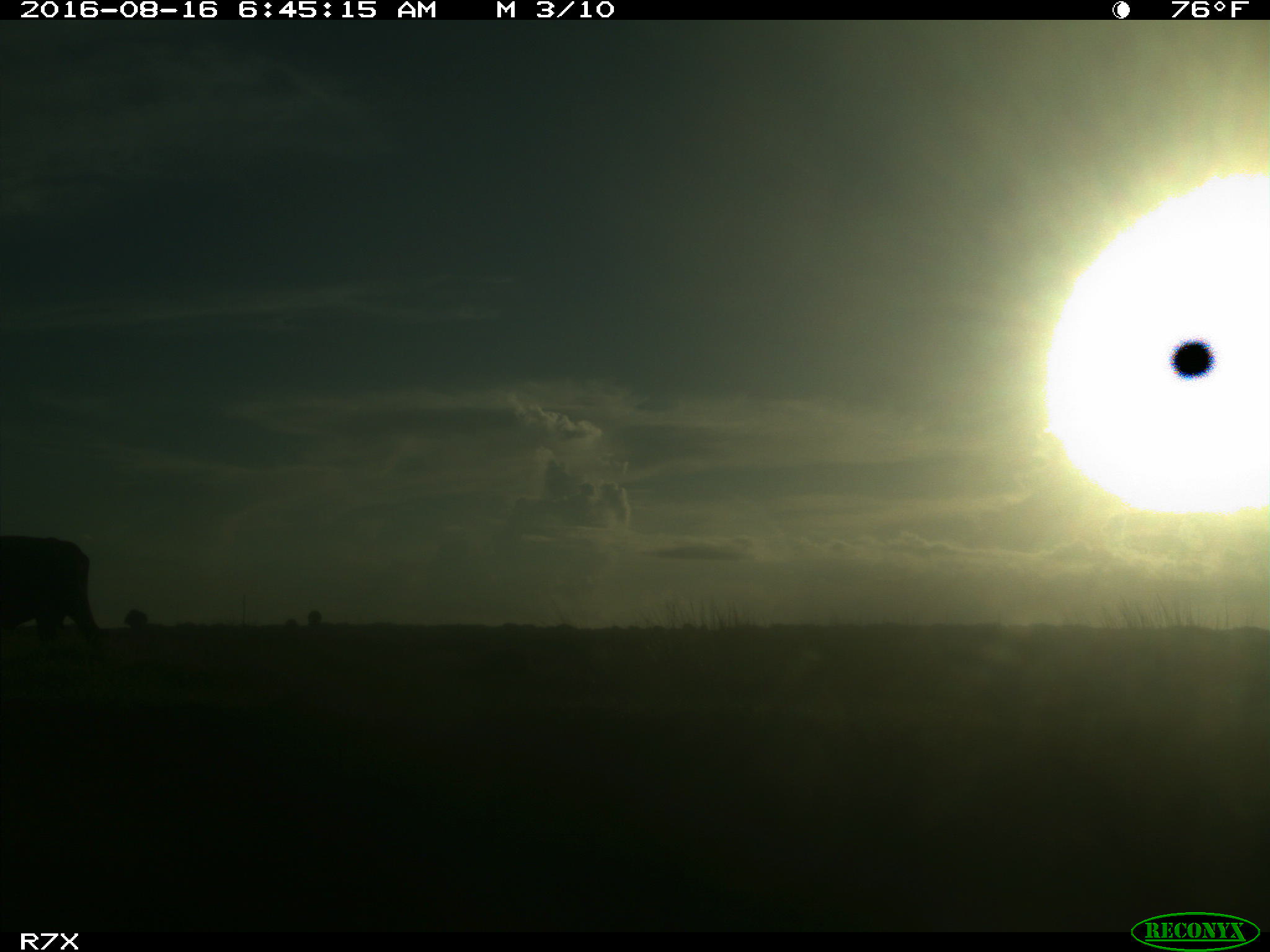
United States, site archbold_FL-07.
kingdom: Animalia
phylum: Chordata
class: Mammalia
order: Artiodactyla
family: Bovidae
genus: Bos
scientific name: Bos taurus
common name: domestic cow